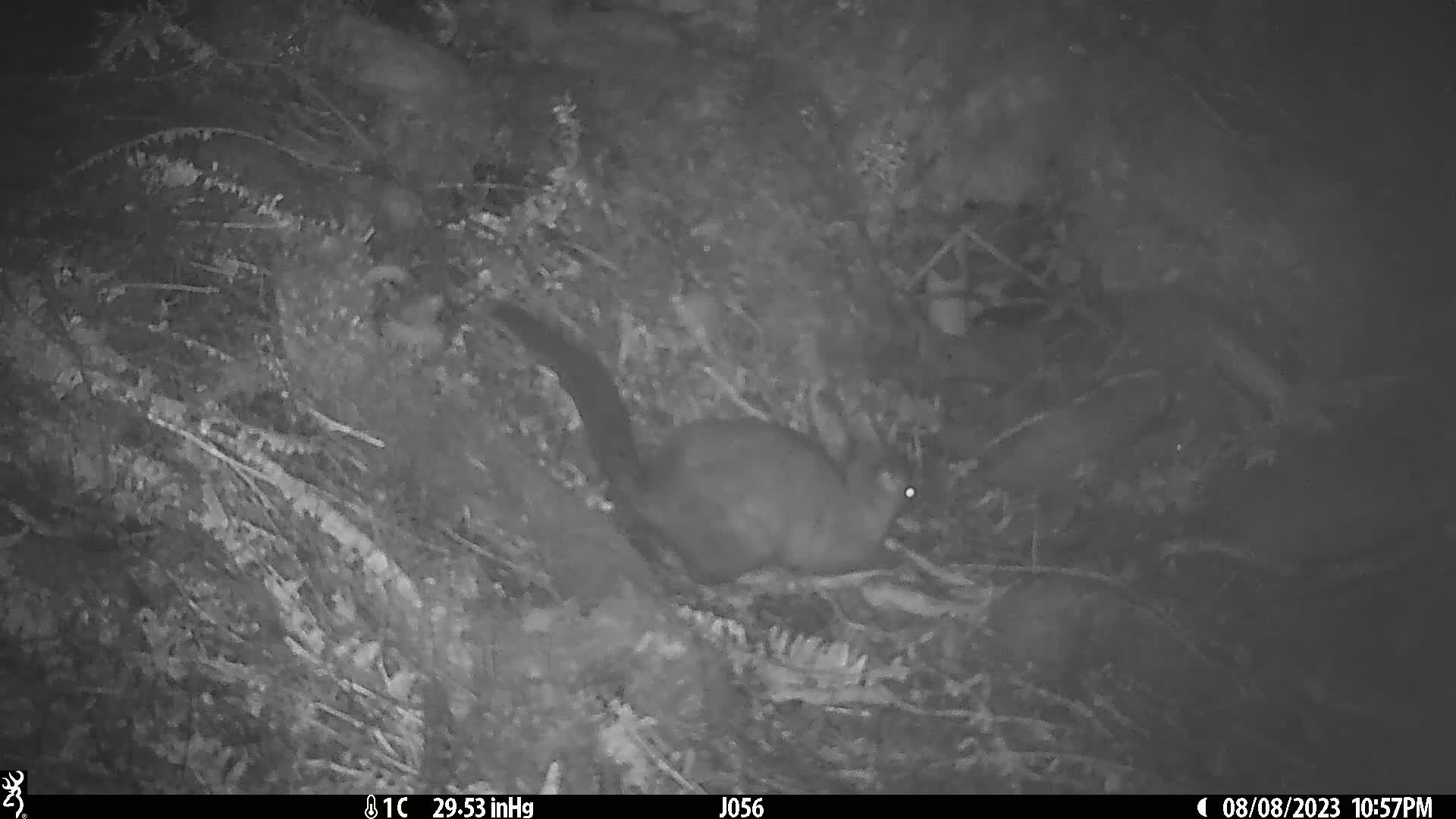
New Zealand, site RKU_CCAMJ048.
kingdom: Animalia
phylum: Chordata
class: Mammalia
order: Diprotodontia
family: Phalangeridae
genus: Trichosurus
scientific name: Trichosurus vulpecula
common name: common brushtail possum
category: possum